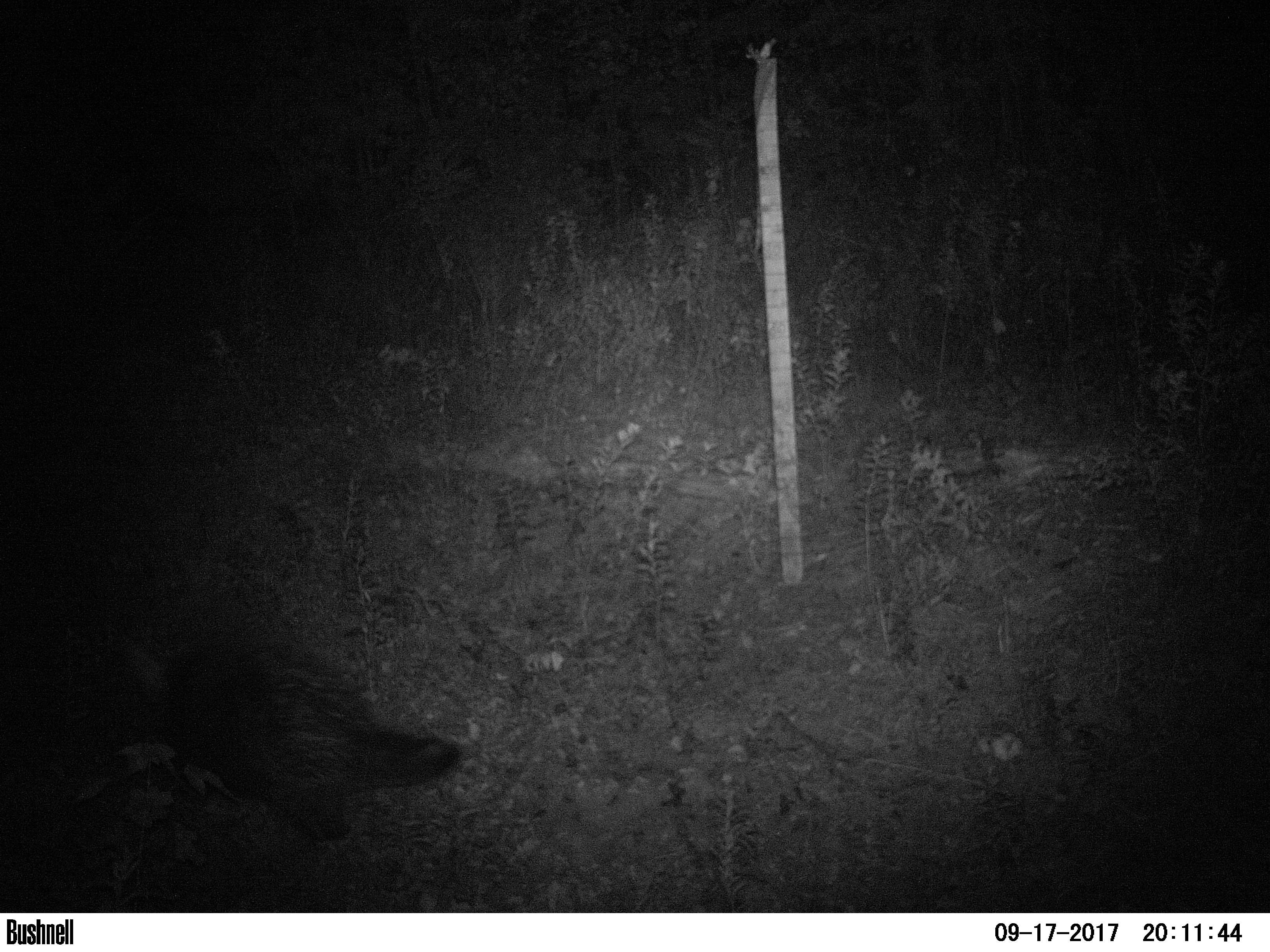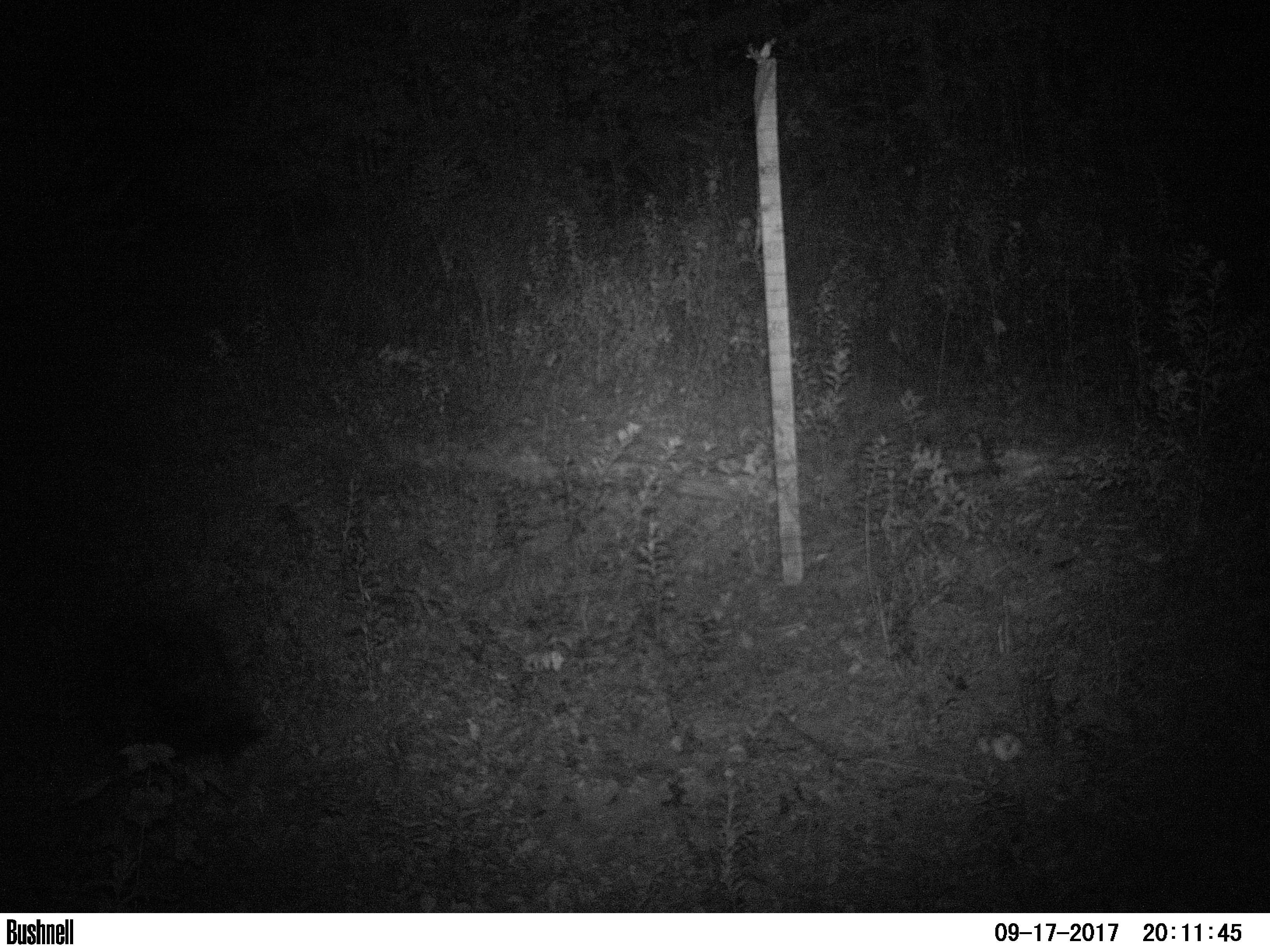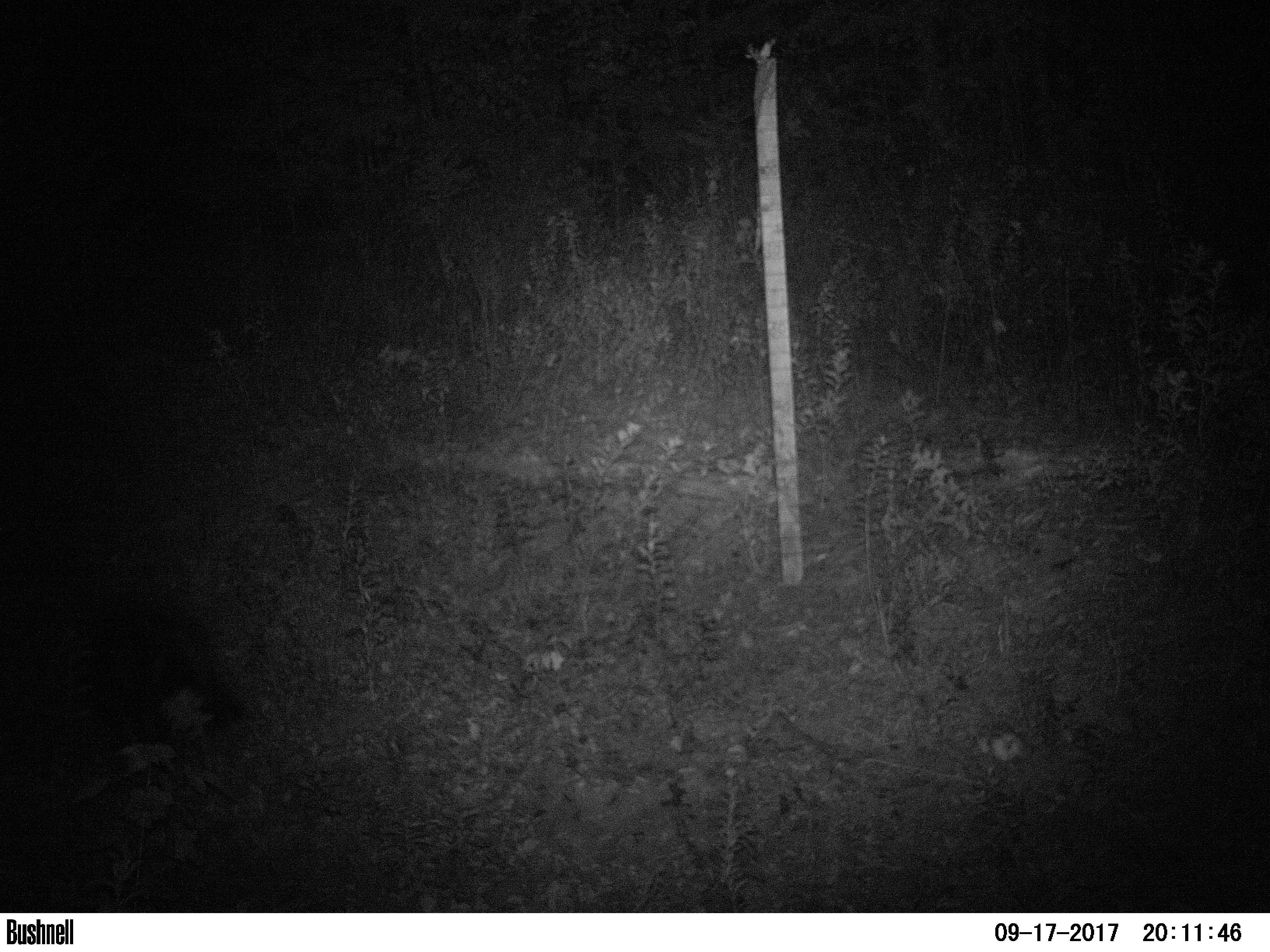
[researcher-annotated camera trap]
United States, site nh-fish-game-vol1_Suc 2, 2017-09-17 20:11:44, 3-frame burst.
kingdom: Animalia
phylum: Chordata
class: Mammalia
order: Rodentia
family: Erethizontidae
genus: Erethizon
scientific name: Erethizon dorsatum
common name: porcupine